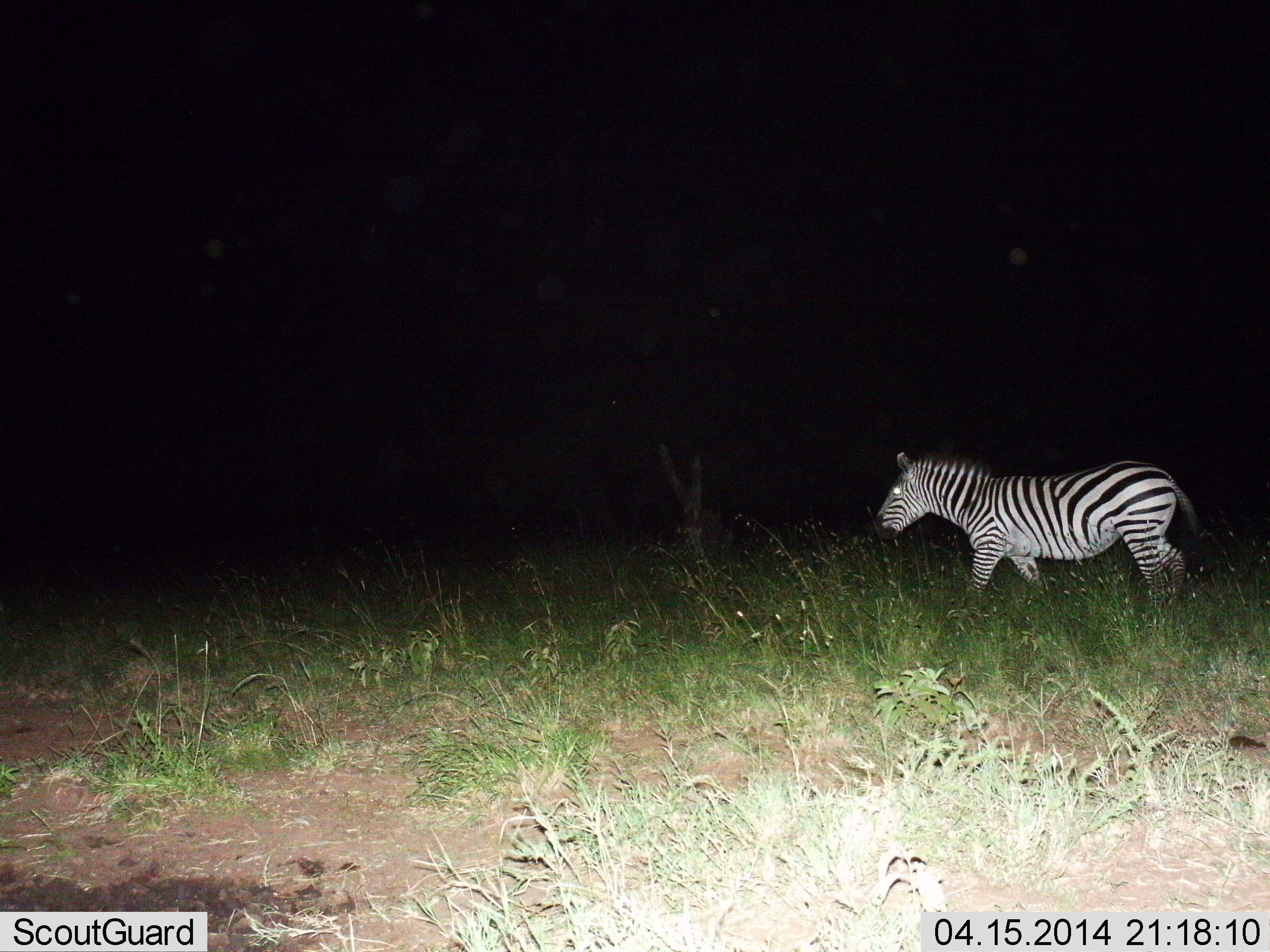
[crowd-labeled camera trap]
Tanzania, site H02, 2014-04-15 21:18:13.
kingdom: Animalia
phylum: Chordata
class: Mammalia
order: Perissodactyla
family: Equidae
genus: Equus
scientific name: Equus quagga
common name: plains zebra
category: zebra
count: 1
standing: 10%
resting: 0%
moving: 90%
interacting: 0%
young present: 0%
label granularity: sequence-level